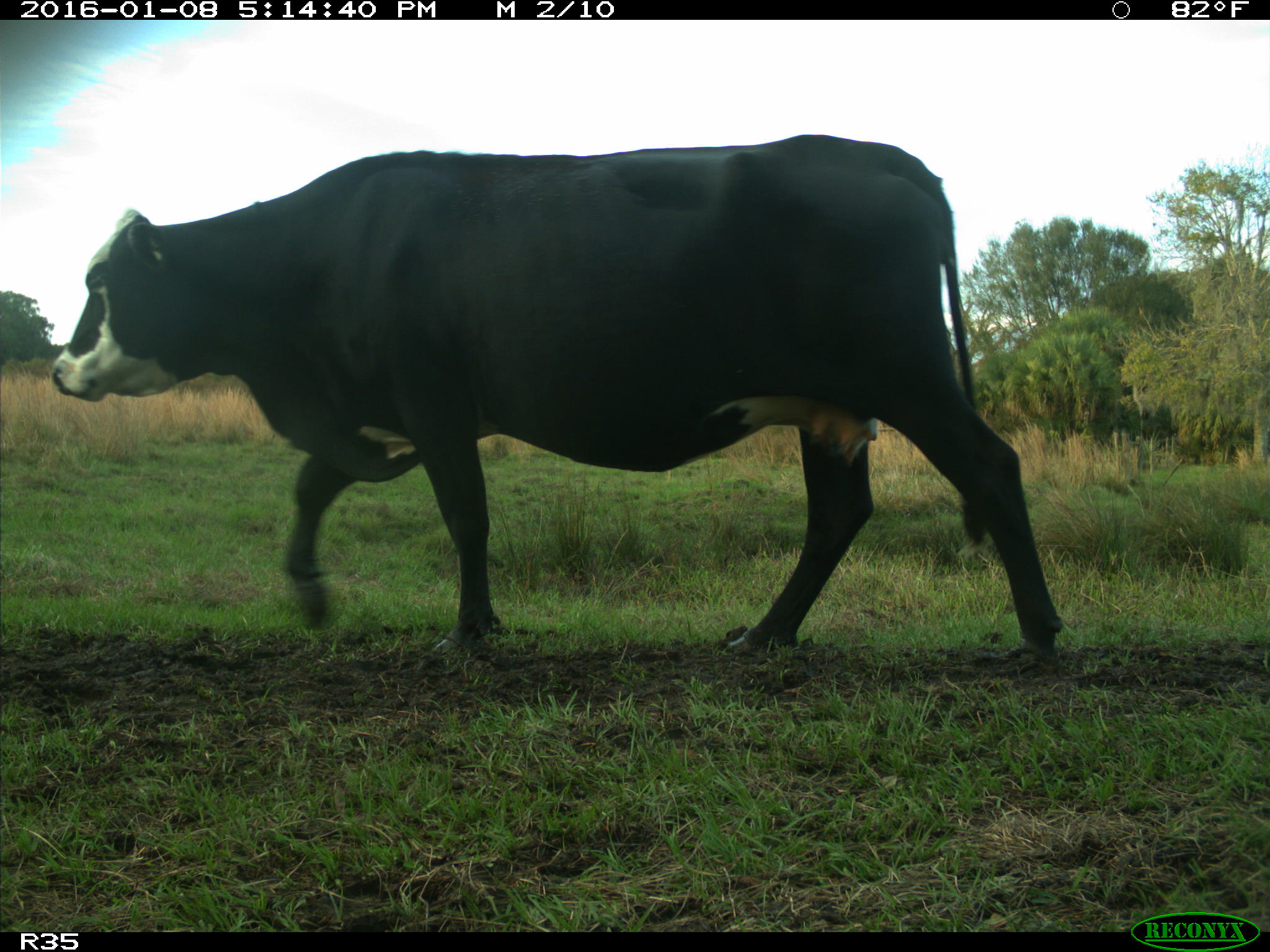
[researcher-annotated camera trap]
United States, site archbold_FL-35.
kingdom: Animalia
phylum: Chordata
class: Mammalia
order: Artiodactyla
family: Bovidae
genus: Bos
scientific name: Bos taurus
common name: domestic cow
Bos taurus (domestic cow).